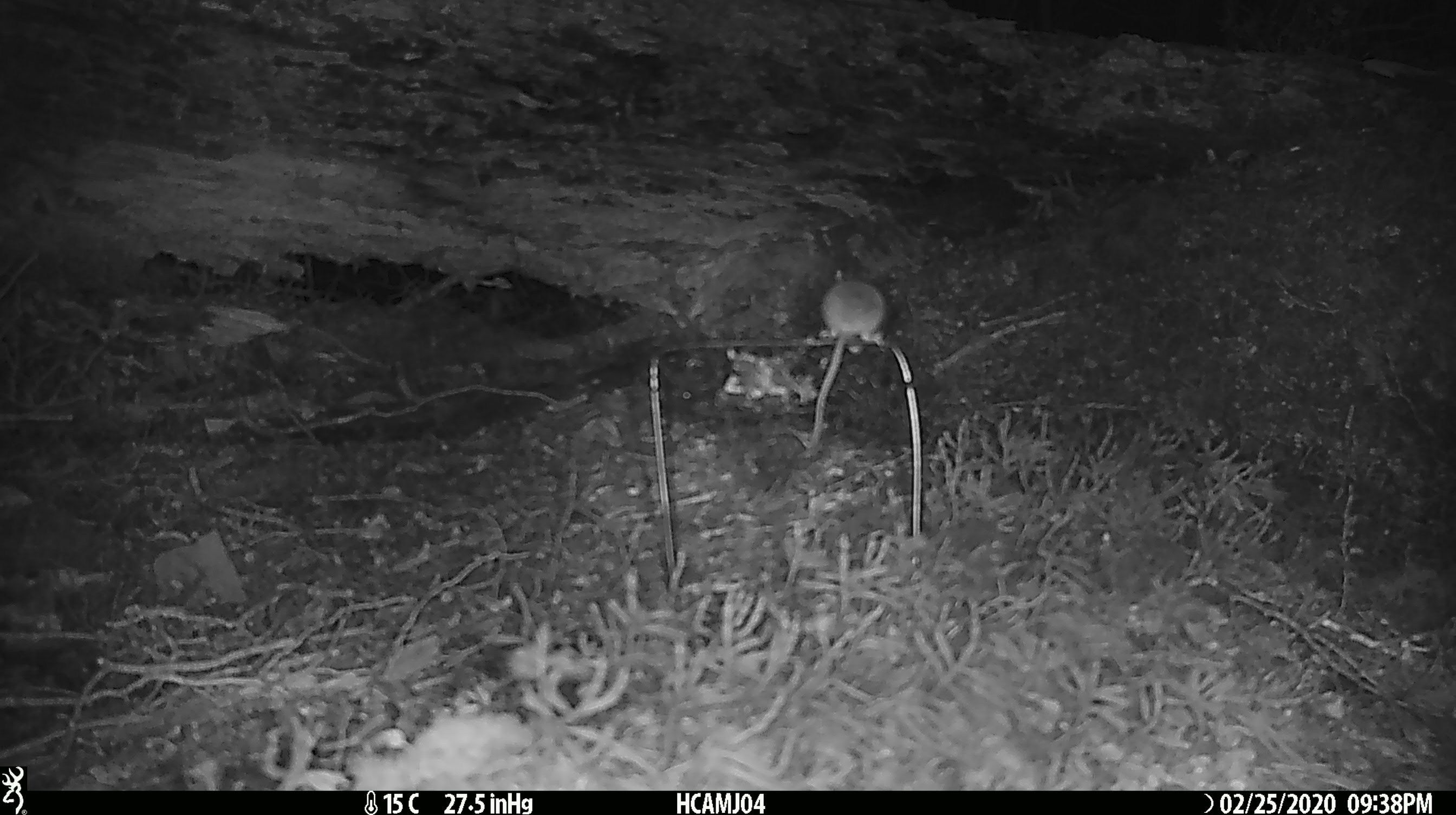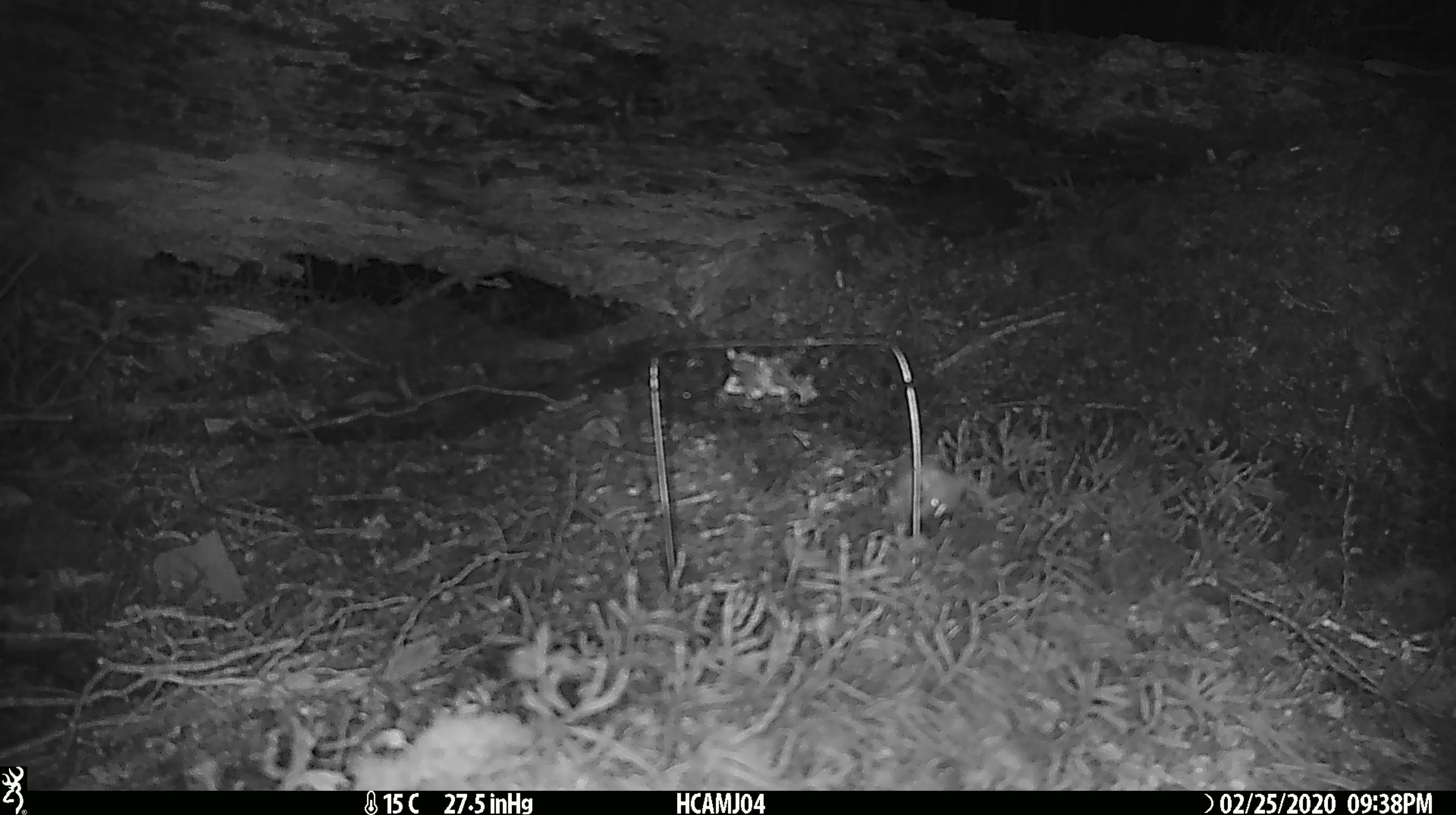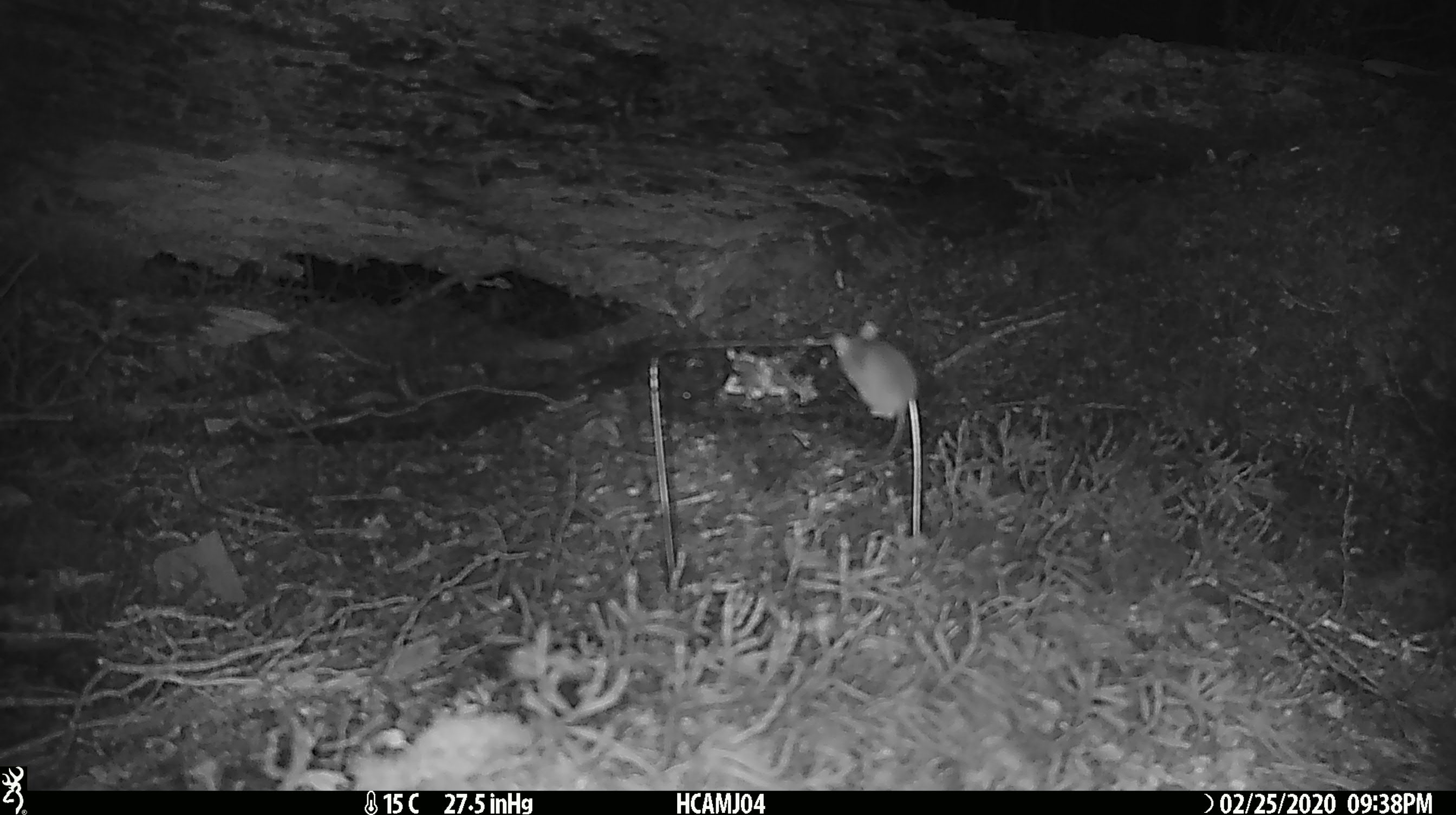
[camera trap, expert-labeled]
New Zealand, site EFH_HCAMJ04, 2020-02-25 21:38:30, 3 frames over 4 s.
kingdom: Animalia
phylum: Chordata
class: Mammalia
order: Rodentia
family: Muridae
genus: Mus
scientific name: Mus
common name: mouse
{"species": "mouse (Mus)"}